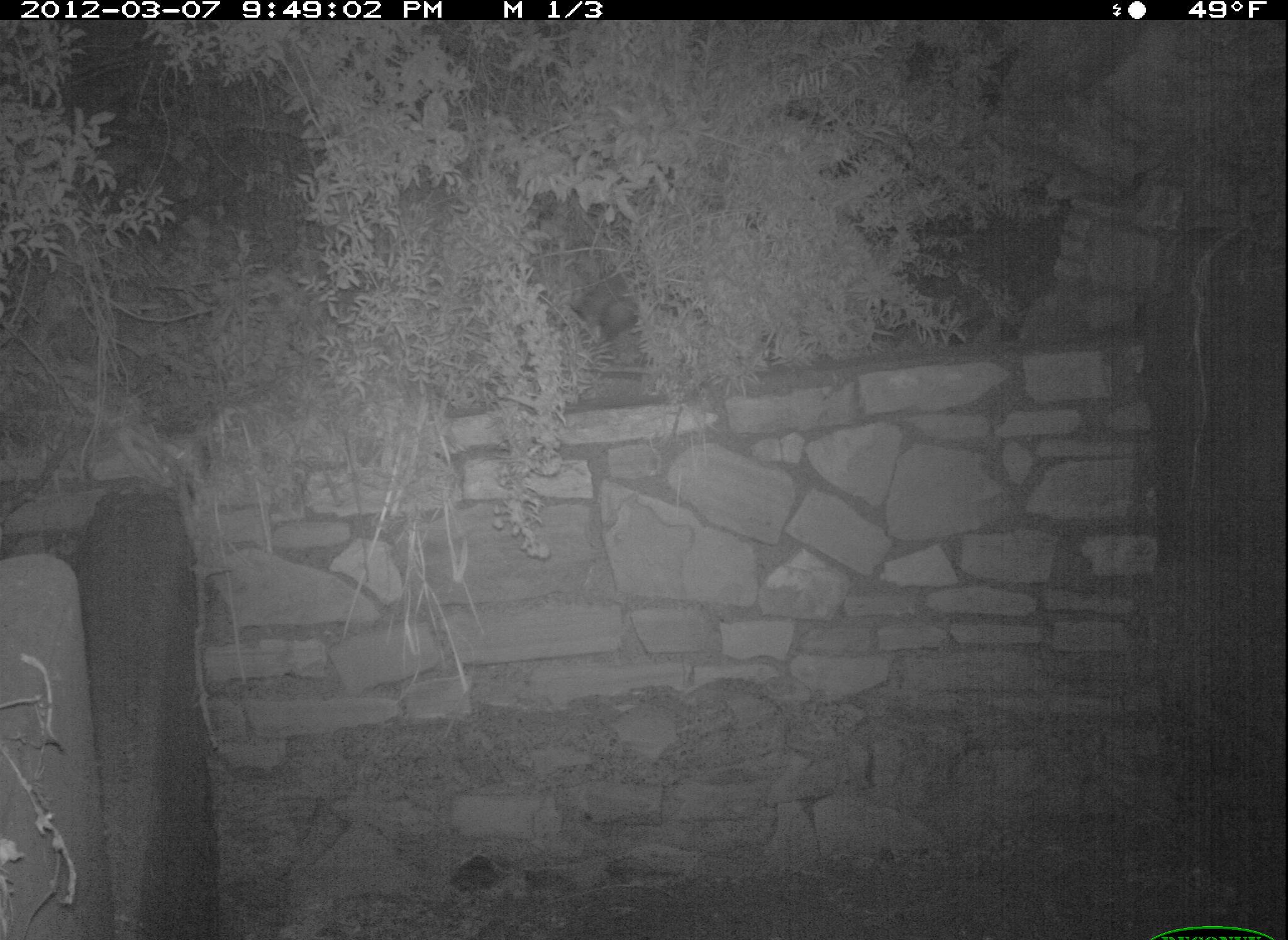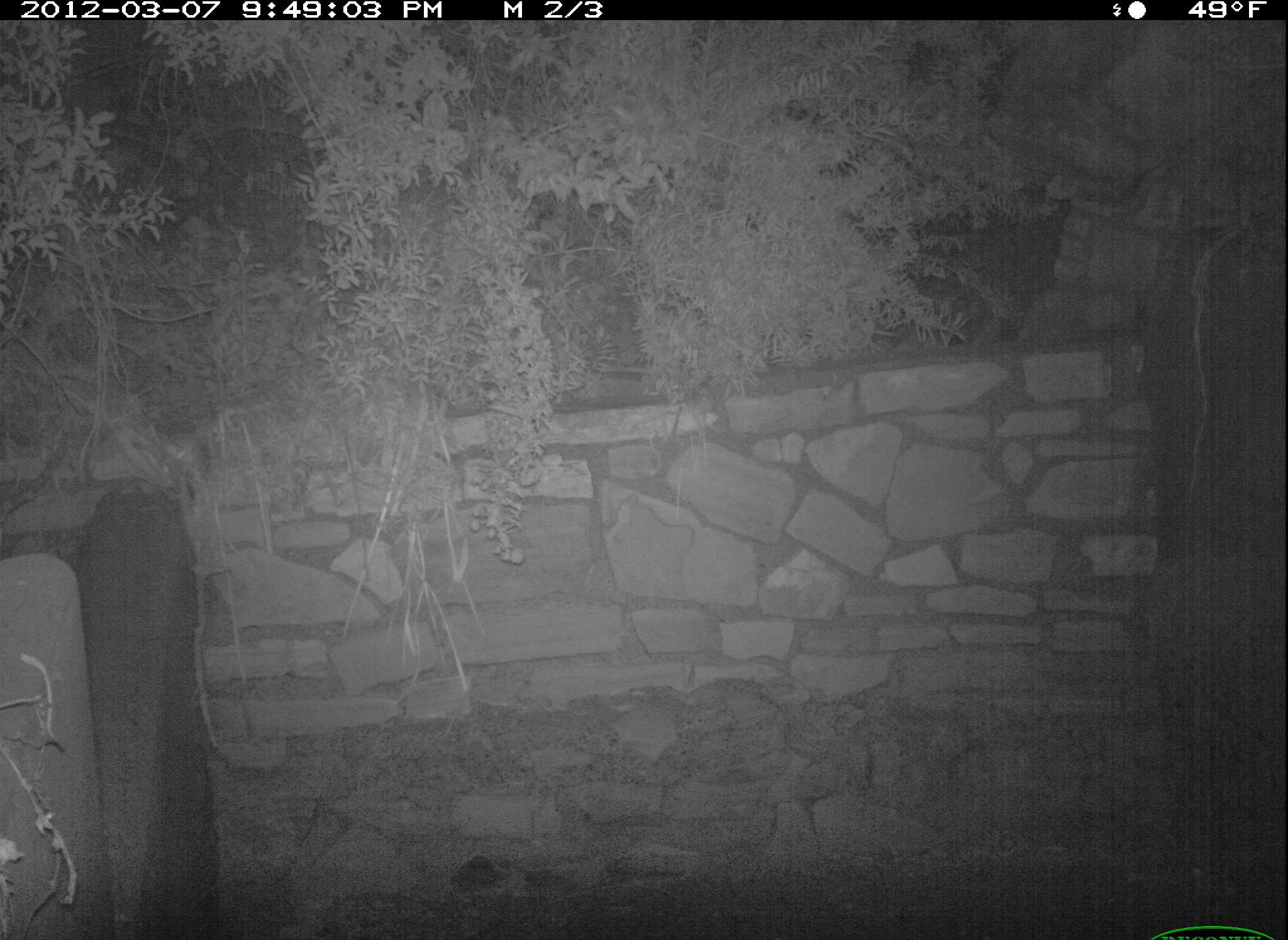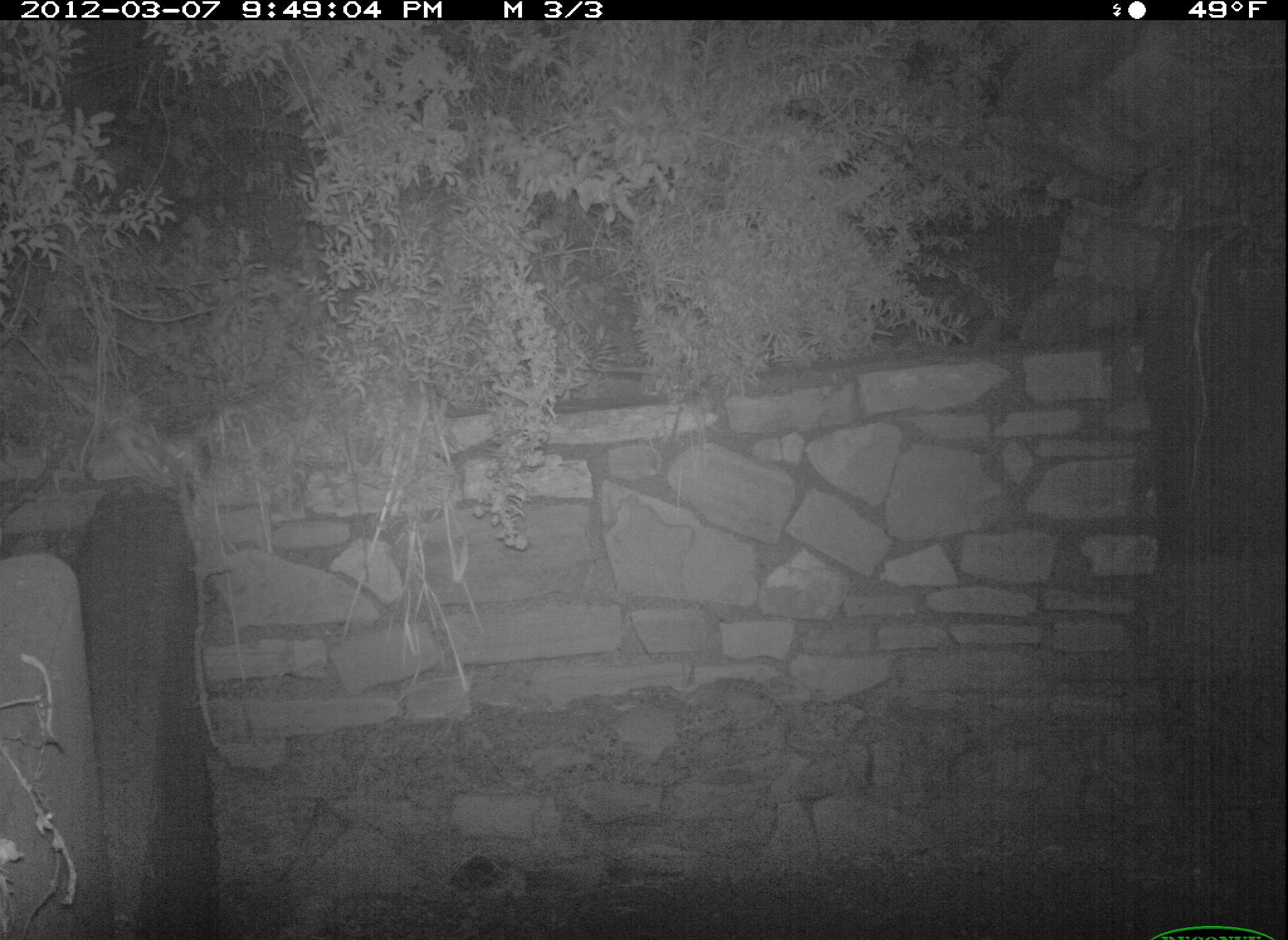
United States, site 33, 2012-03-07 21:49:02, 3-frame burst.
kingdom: Animalia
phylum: Chordata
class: Mammalia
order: Carnivora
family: Procyonidae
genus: Procyon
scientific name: Procyon lotor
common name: raccoon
Raccoon (Procyon lotor).